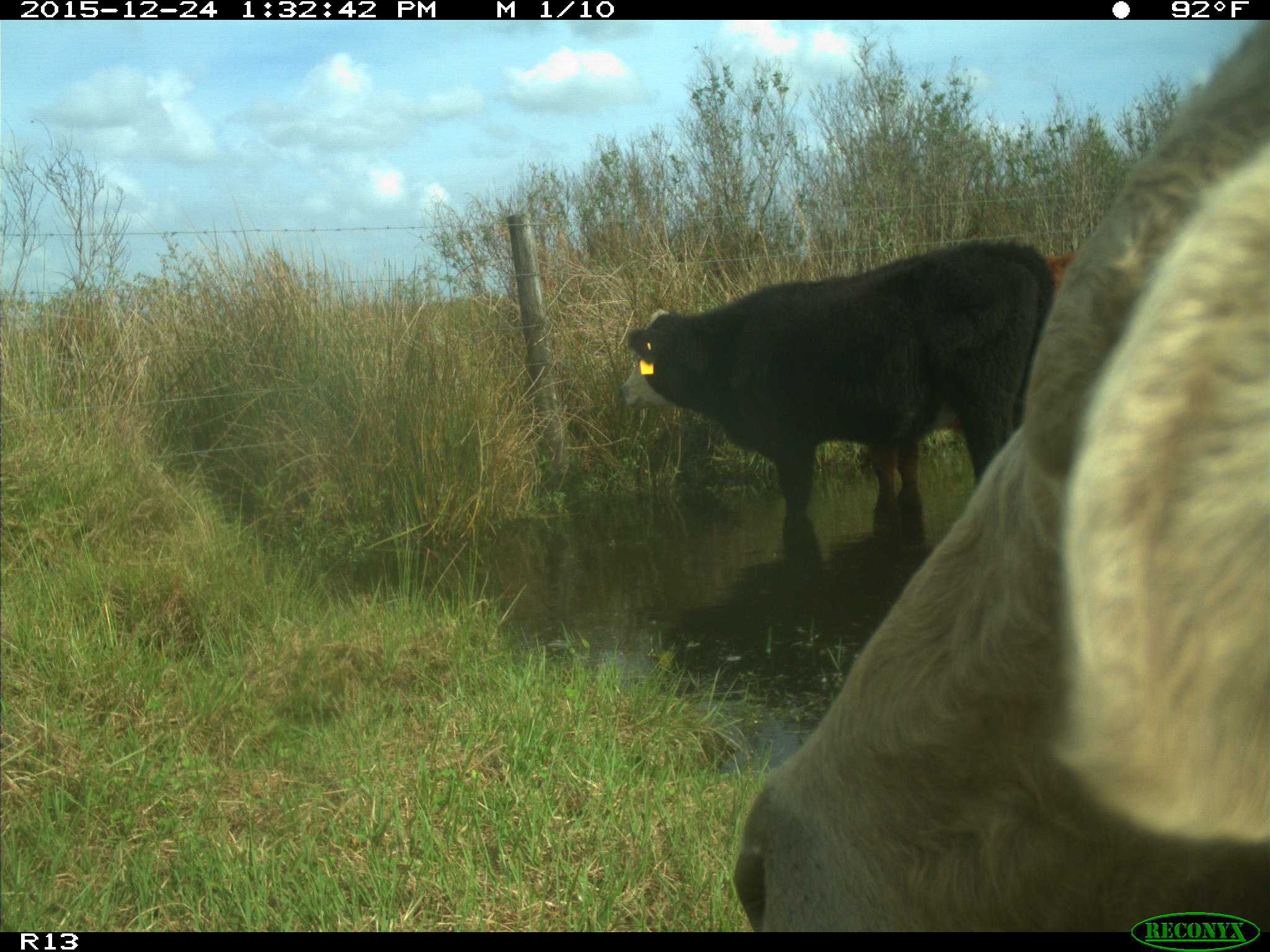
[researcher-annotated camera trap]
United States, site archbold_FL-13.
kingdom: Animalia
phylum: Chordata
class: Mammalia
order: Artiodactyla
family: Bovidae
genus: Bos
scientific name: Bos taurus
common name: domestic cow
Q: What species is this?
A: Bos taurus (domestic cow).